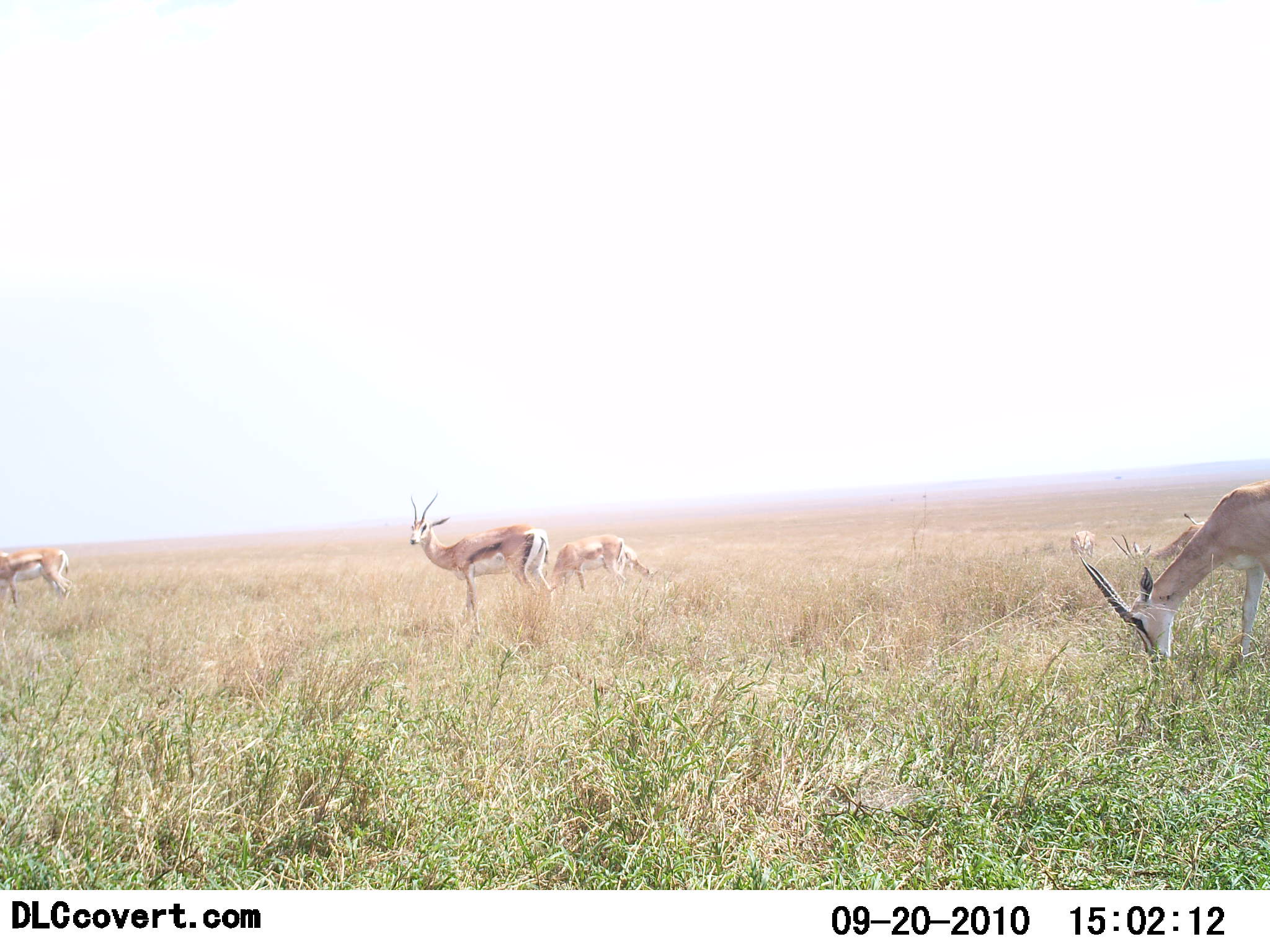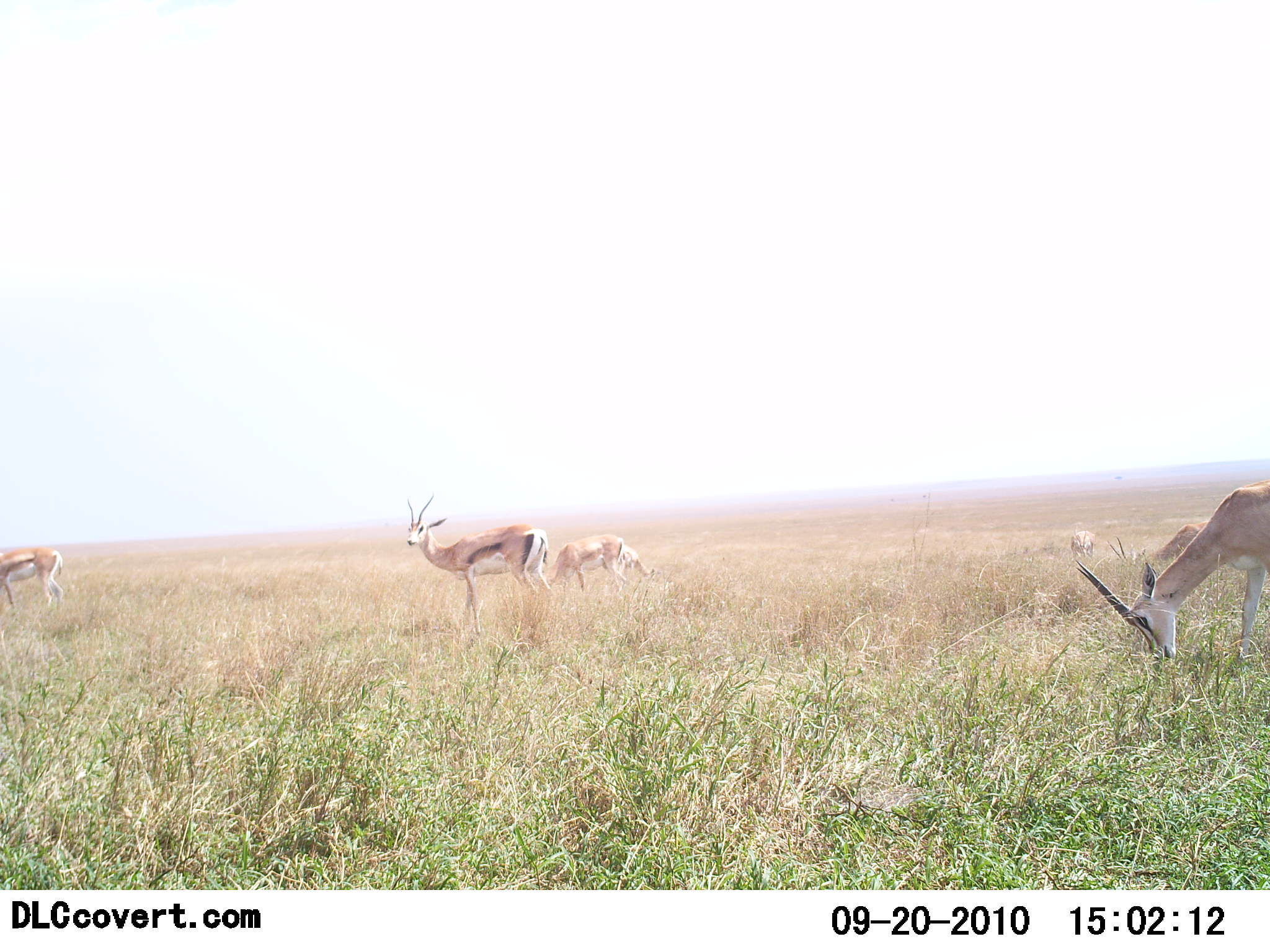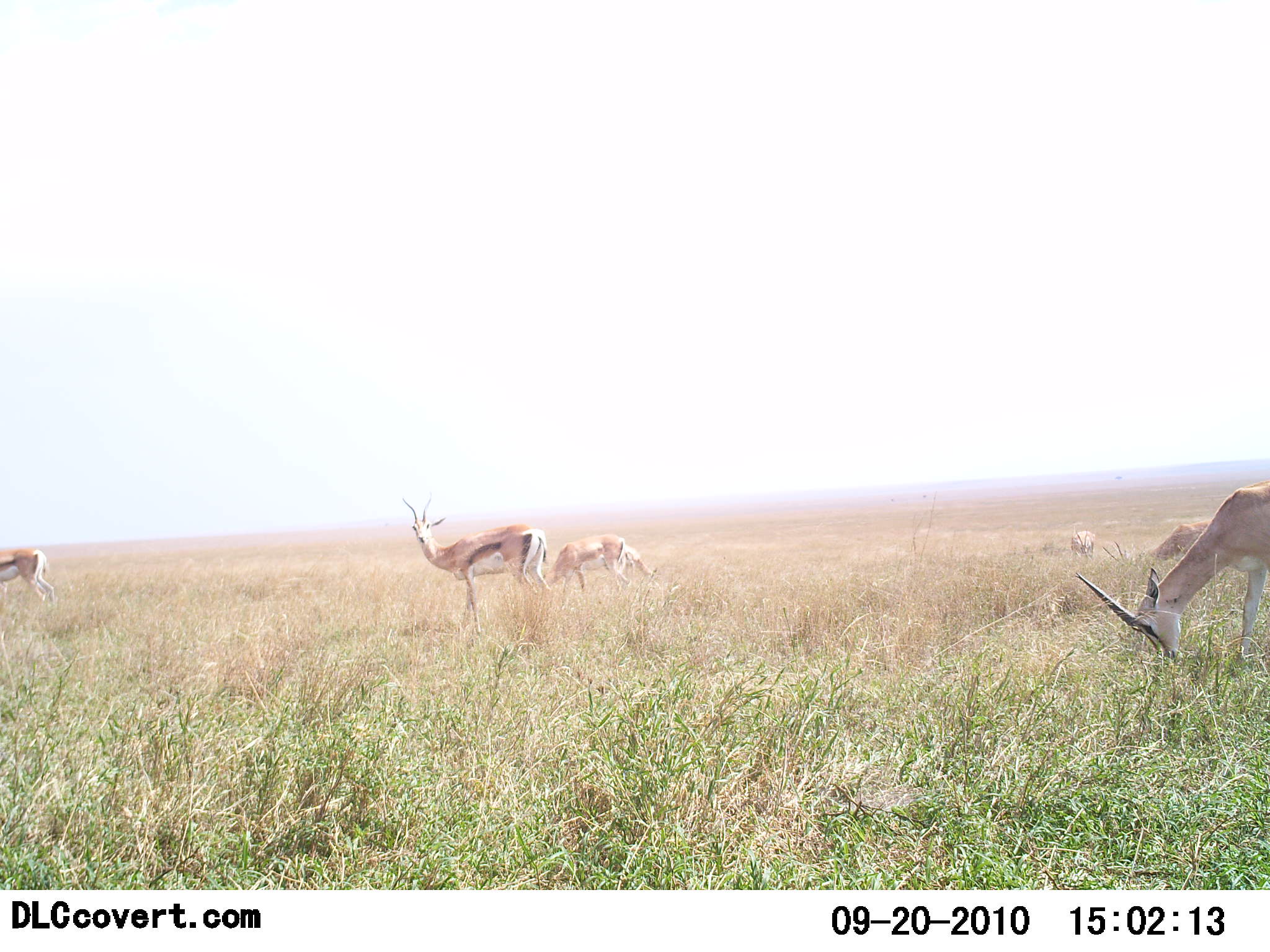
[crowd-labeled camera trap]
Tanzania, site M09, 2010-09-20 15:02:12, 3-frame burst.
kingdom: Animalia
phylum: Chordata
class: Mammalia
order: Artiodactyla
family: Bovidae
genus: Eudorcas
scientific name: Eudorcas thomsonii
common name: thomson's gazelle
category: gazellethomsons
Gazellethomsons (thomson's gazelle) (Eudorcas thomsonii), count 6. Behavior (volunteer vote fractions): standing 82%, resting 0%, moving 0%, interacting 0%. Young present (vote fraction): 0%. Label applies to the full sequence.